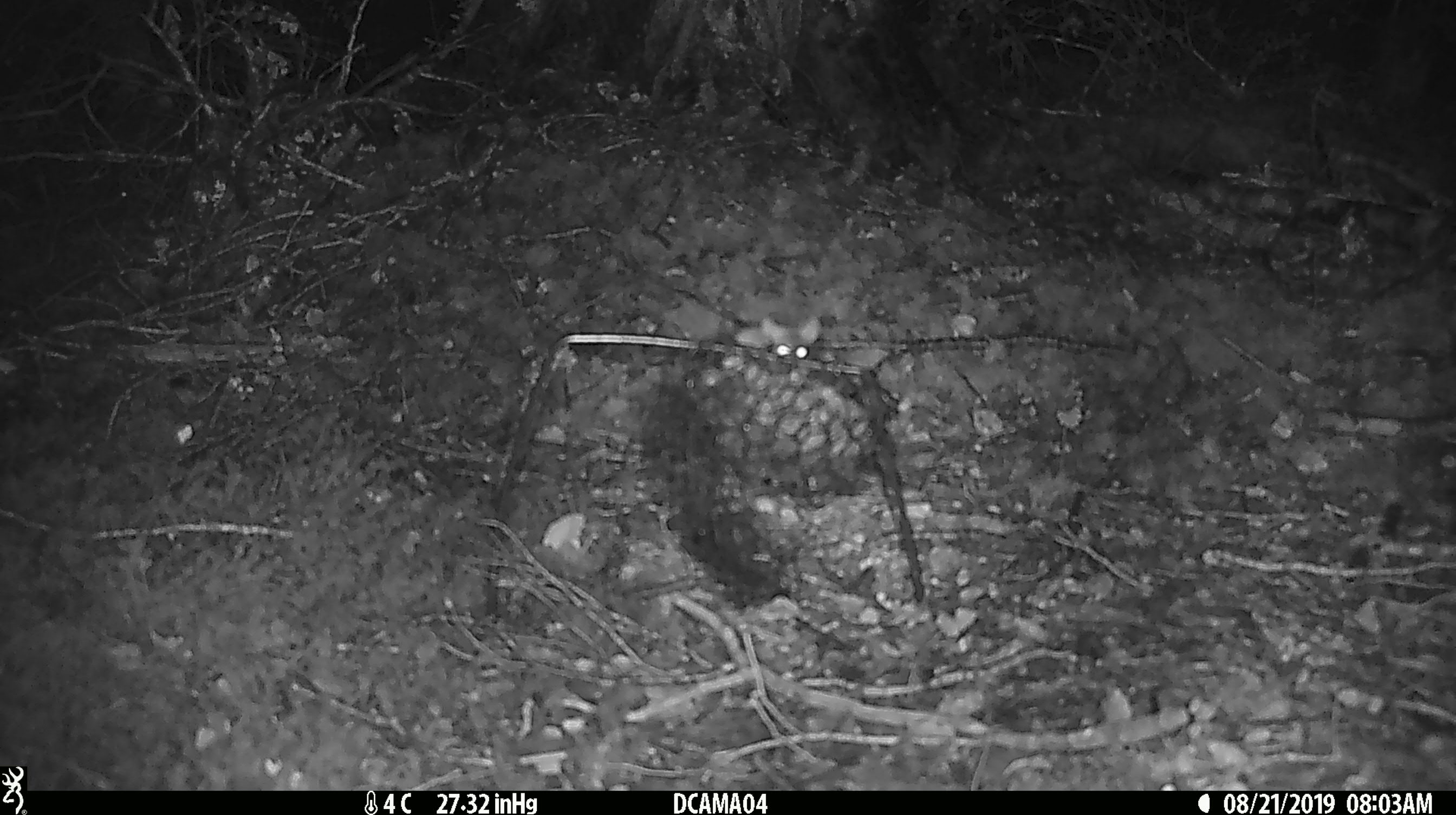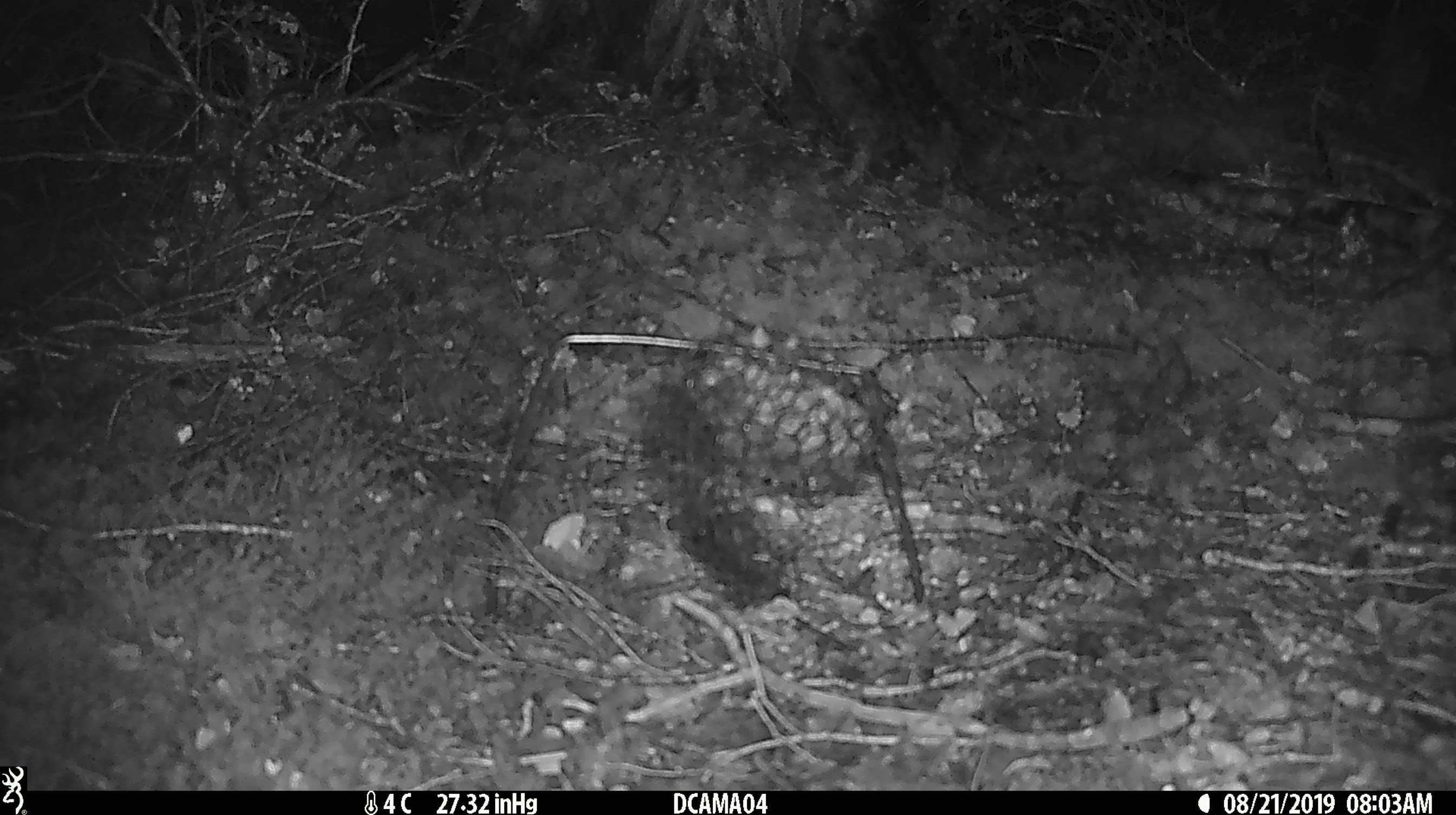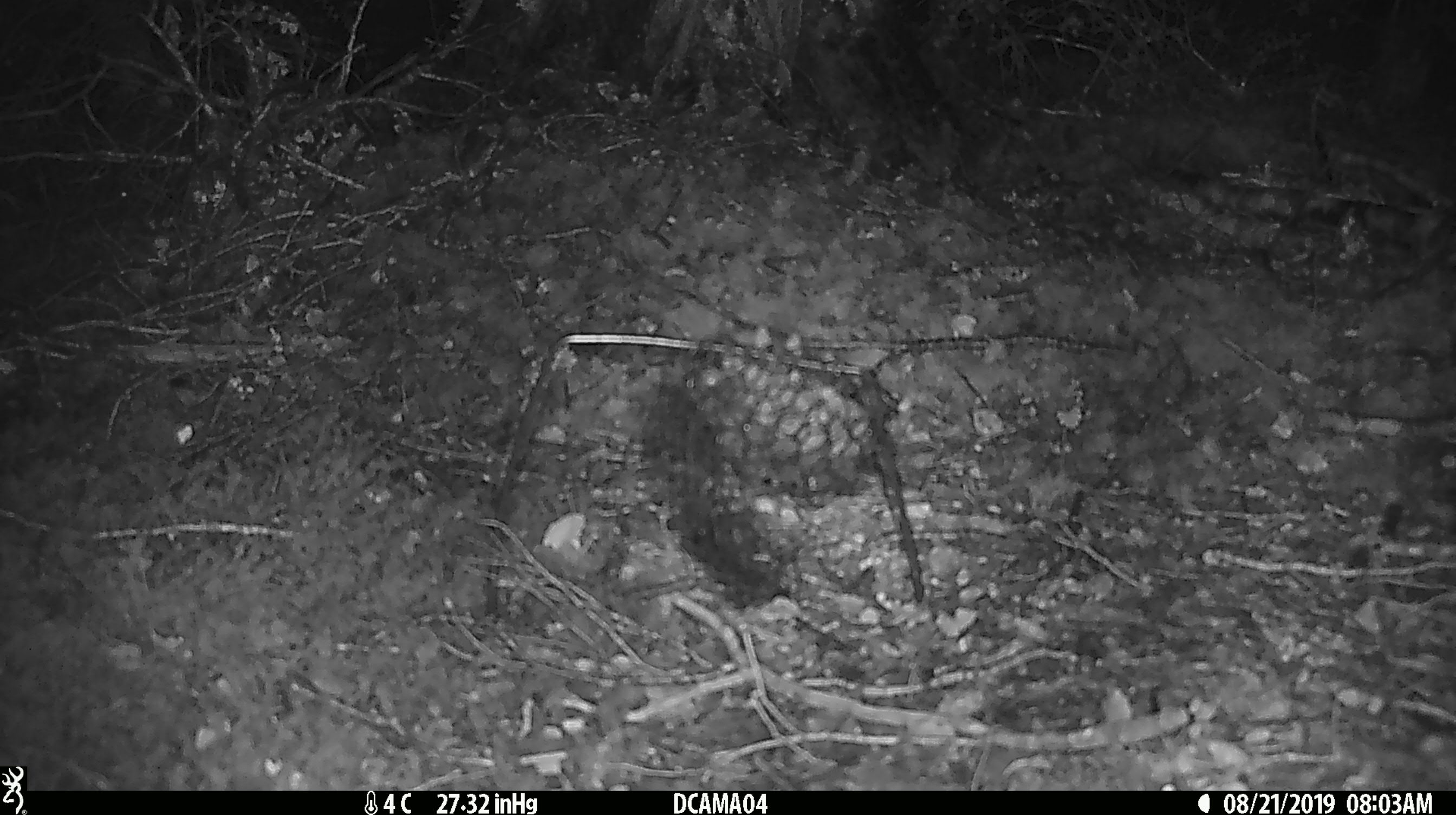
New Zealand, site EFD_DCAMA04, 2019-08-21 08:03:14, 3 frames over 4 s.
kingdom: Animalia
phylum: Chordata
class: Mammalia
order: Rodentia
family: Muridae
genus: Mus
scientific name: Mus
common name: mouse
Mouse (Mus).